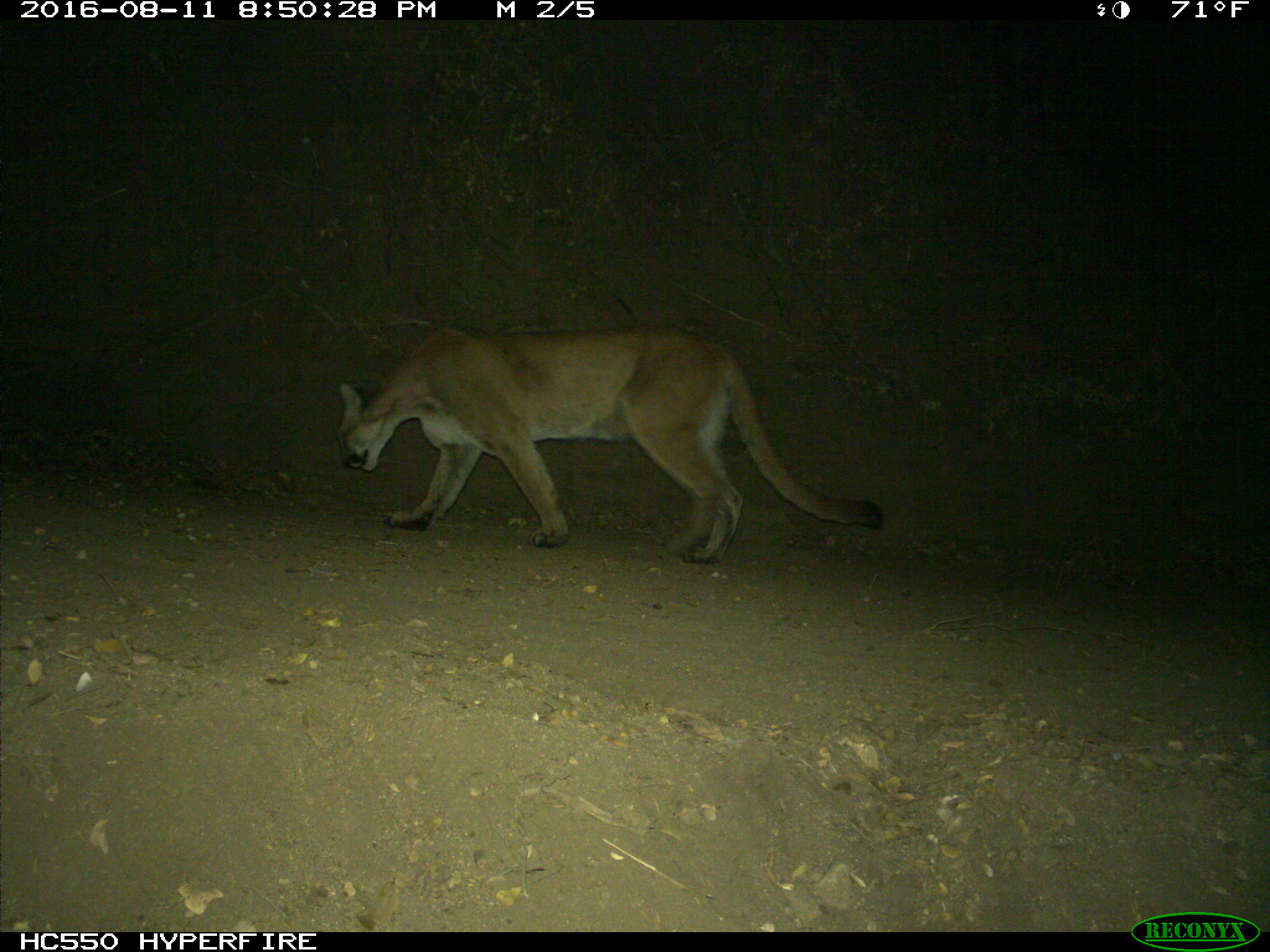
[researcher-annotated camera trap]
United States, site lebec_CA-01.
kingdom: Animalia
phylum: Chordata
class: Mammalia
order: Carnivora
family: Felidae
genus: Puma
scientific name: Puma concolor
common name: mountain lion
Puma concolor (mountain lion).